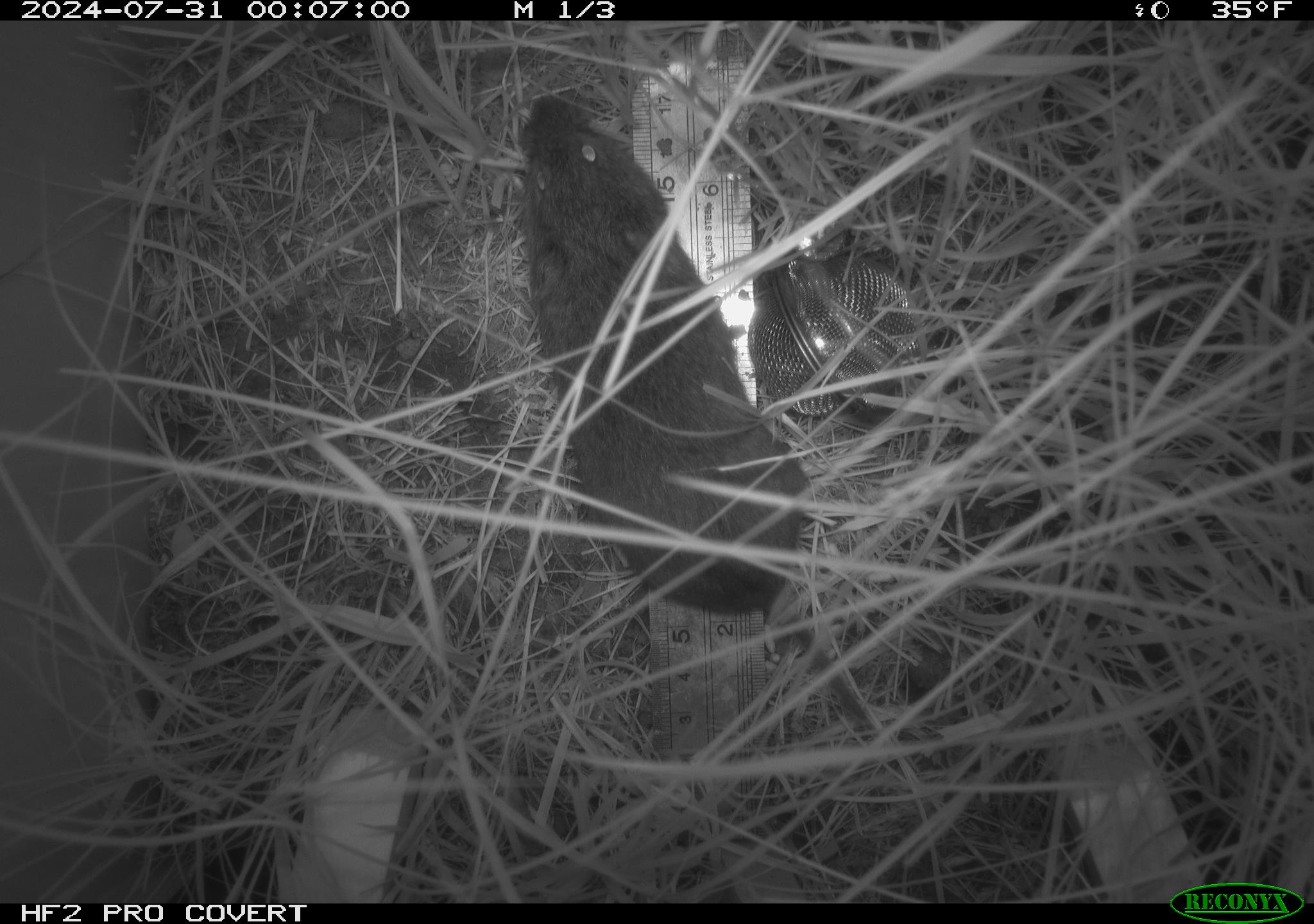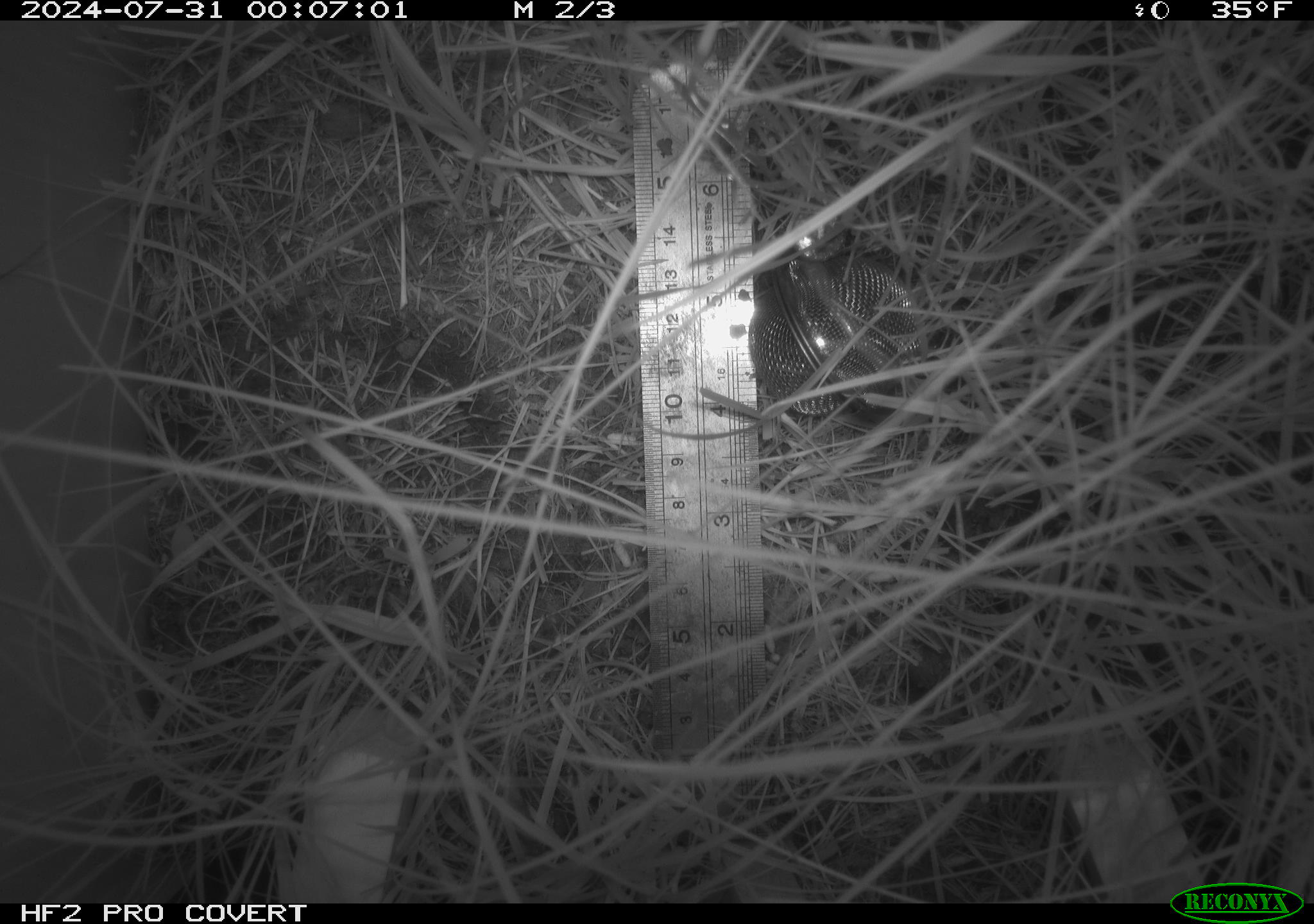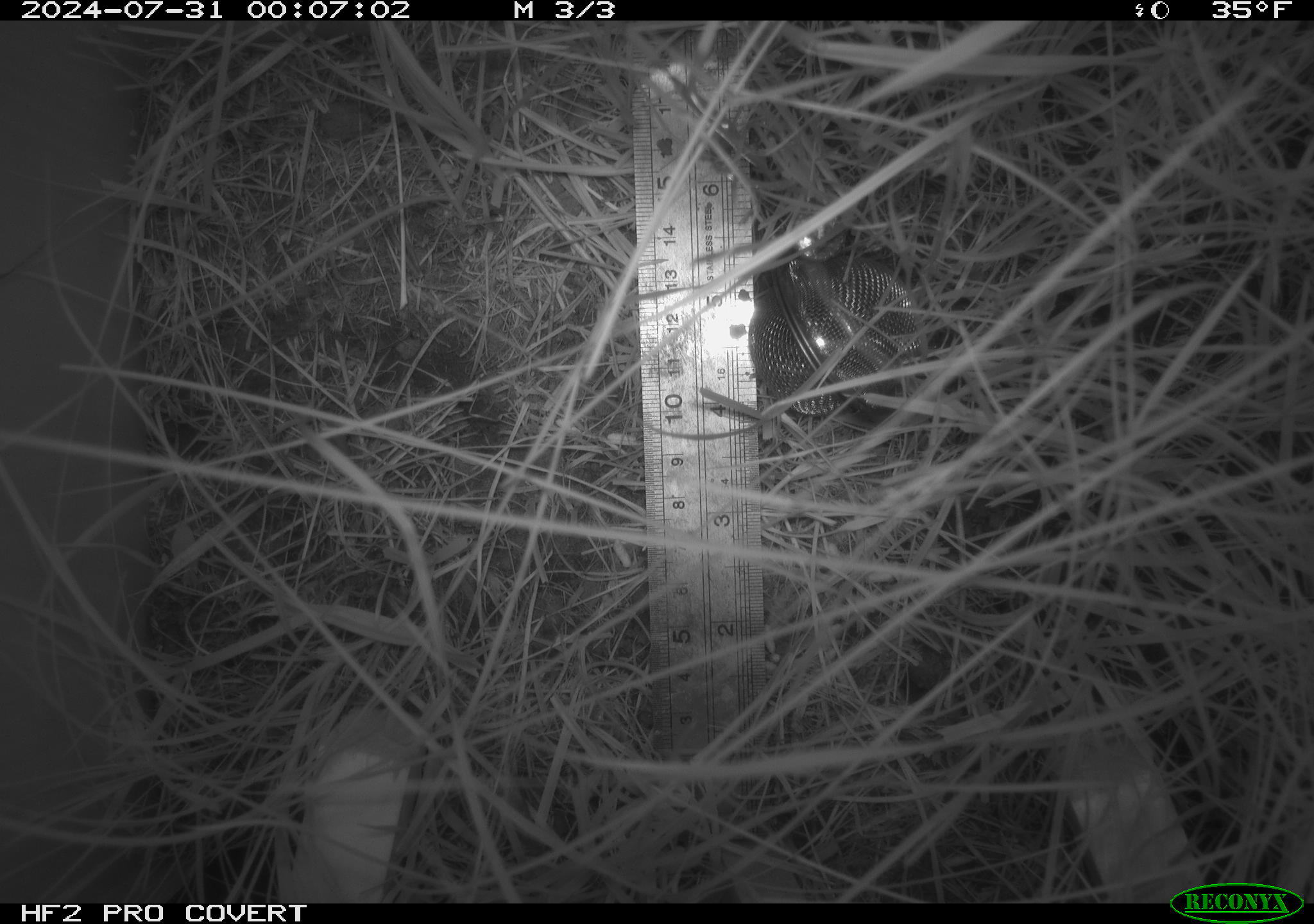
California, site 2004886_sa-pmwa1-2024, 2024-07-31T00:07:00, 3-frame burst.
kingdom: Animalia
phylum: Chordata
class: Mammalia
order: Rodentia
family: Cricetidae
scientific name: Arvicolinae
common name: voles, lemmings, and muskrats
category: arvicolinae subfamily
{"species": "arvicolinae subfamily (voles, lemmings, and muskrats) (Arvicolinae)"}